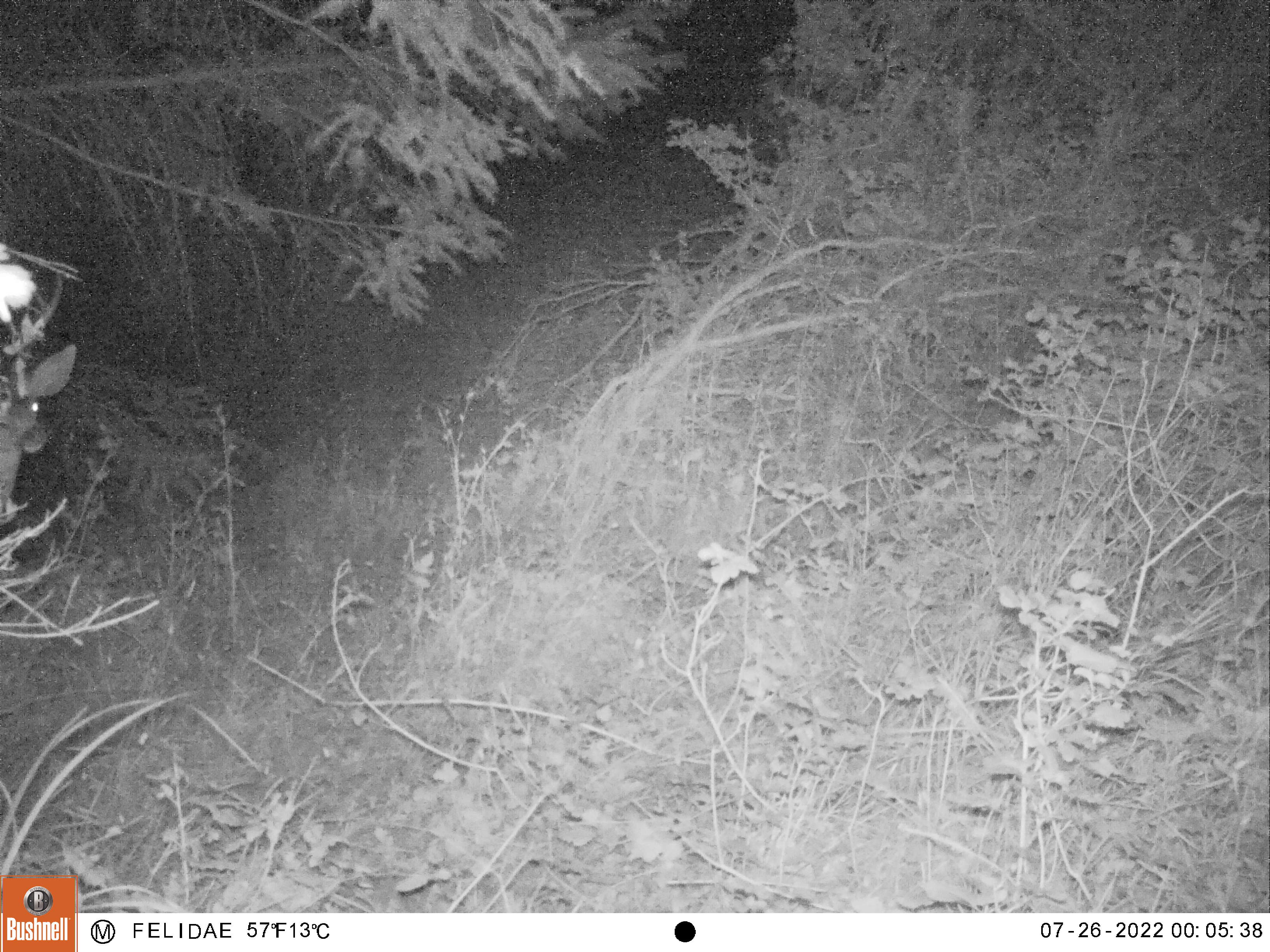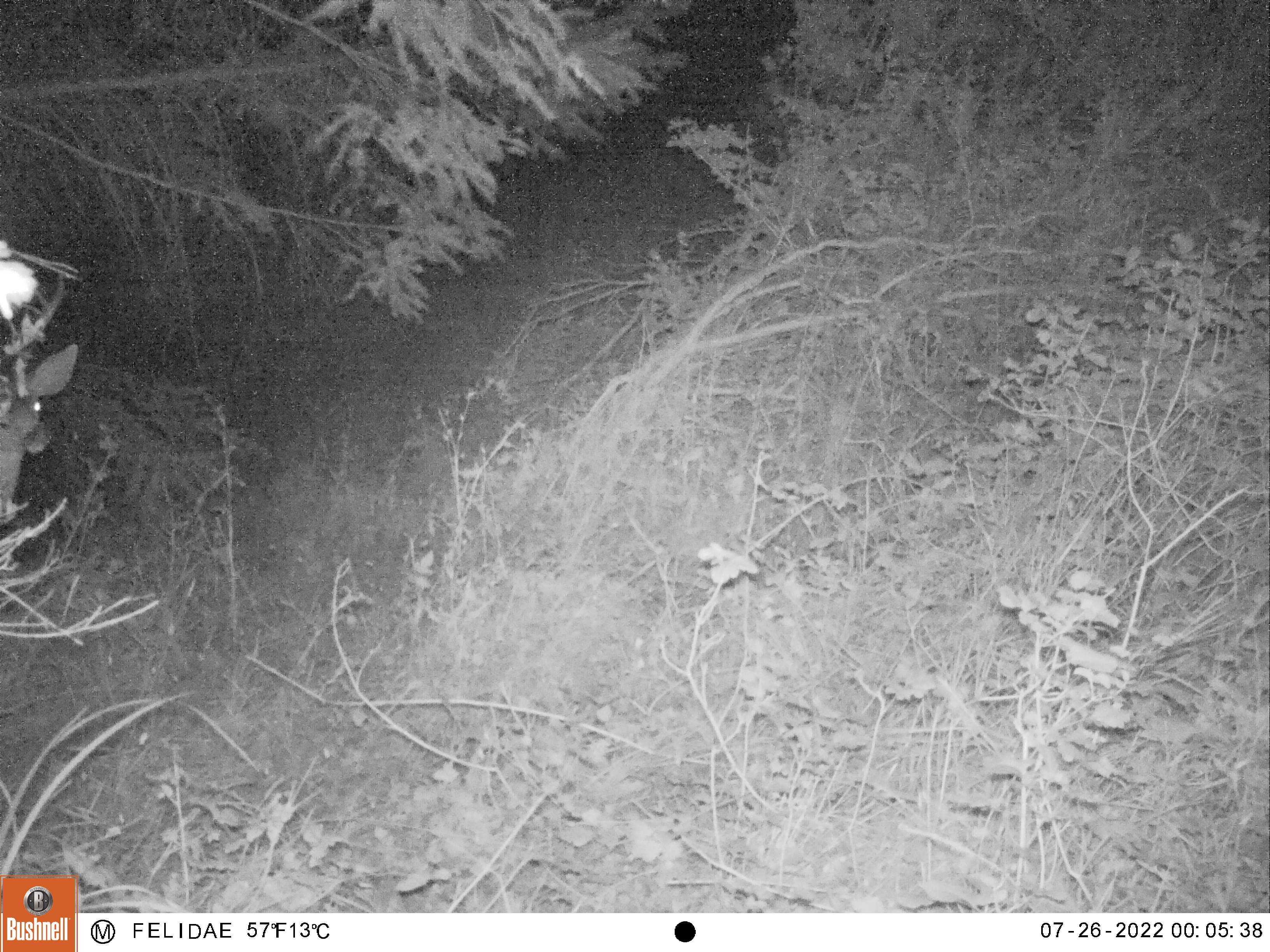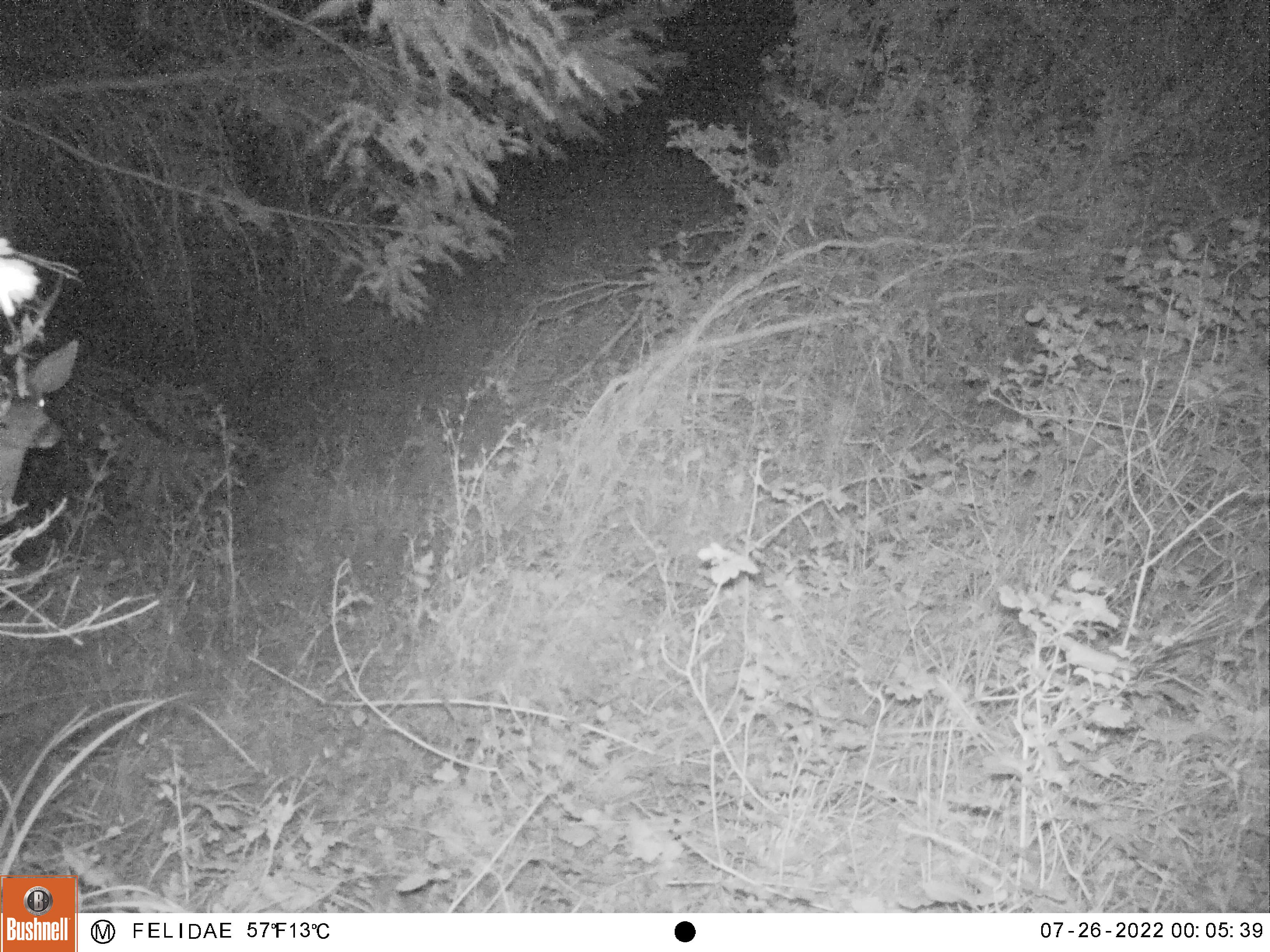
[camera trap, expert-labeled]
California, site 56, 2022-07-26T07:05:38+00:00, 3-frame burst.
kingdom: Animalia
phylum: Chordata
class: Mammalia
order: Artiodactyla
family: Cervidae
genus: Odocoileus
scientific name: Odocoileus hemionus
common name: mule deer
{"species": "mule deer (Odocoileus hemionus)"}